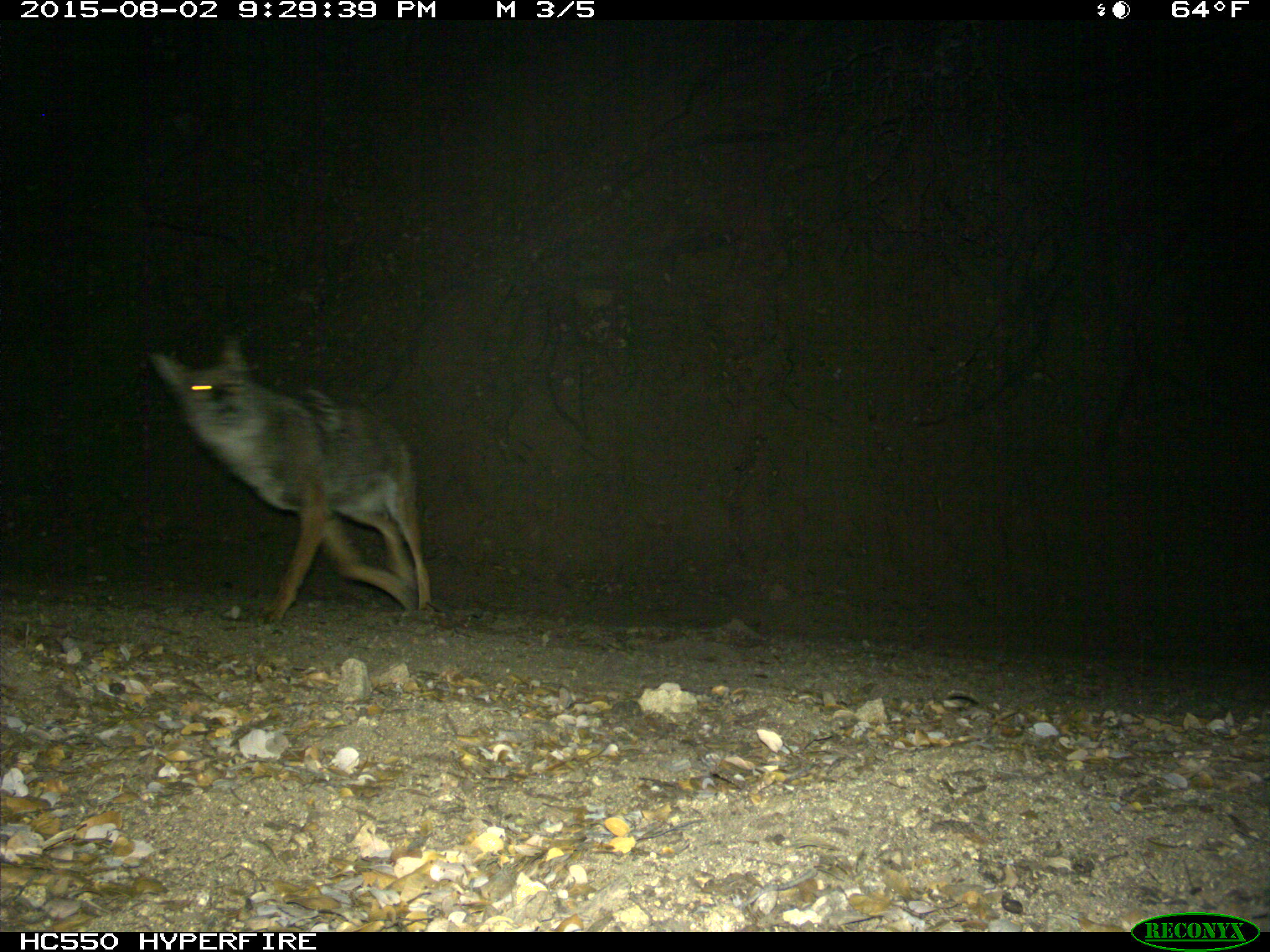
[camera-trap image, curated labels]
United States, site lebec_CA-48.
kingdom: Animalia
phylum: Chordata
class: Mammalia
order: Carnivora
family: Canidae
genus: Canis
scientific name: Canis latrans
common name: coyote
Canis latrans (coyote).